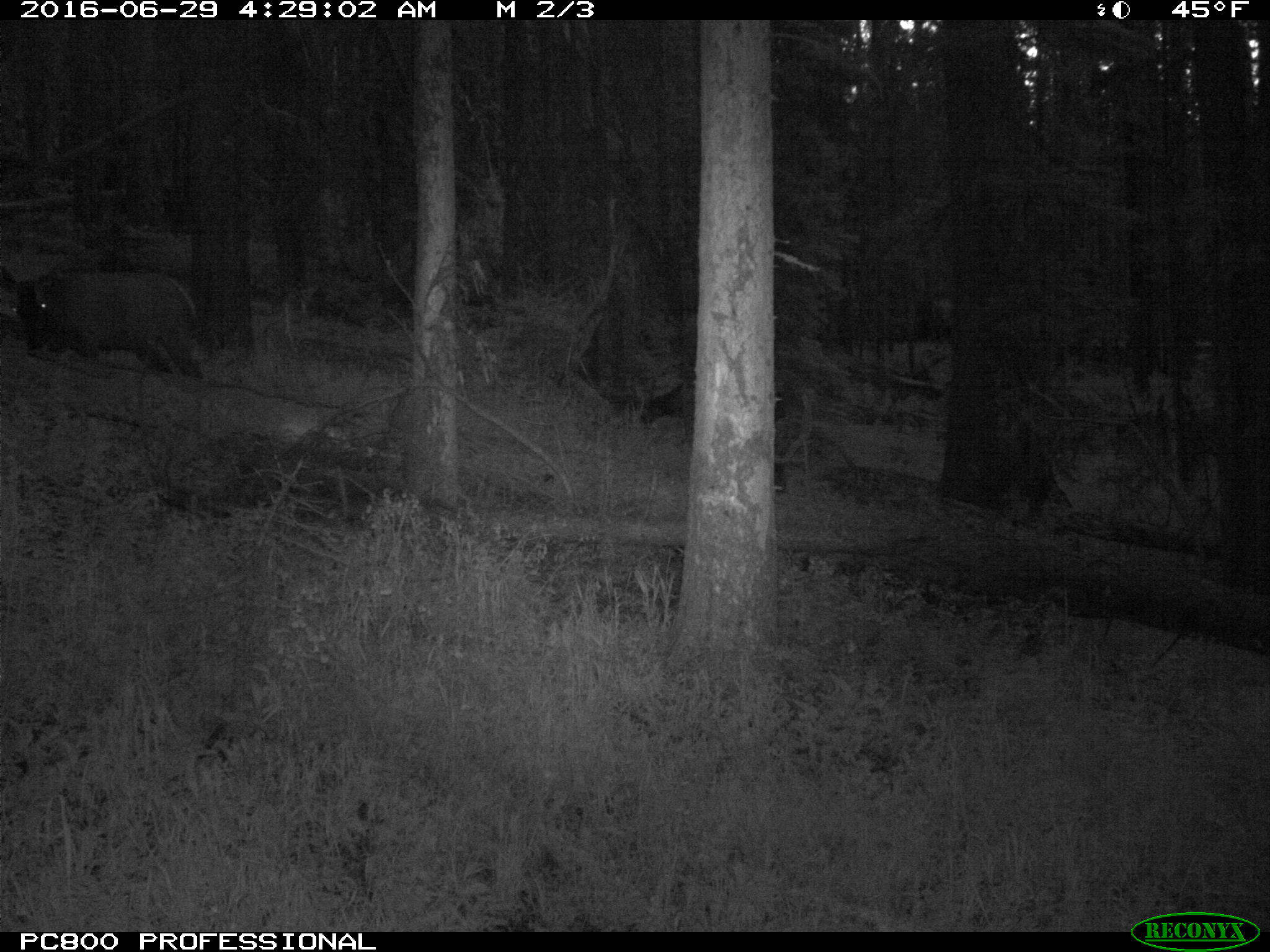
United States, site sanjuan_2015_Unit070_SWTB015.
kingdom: Animalia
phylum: Chordata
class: Mammalia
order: Artiodactyla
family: Cervidae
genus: Cervus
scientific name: Cervus elaphus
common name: red deer